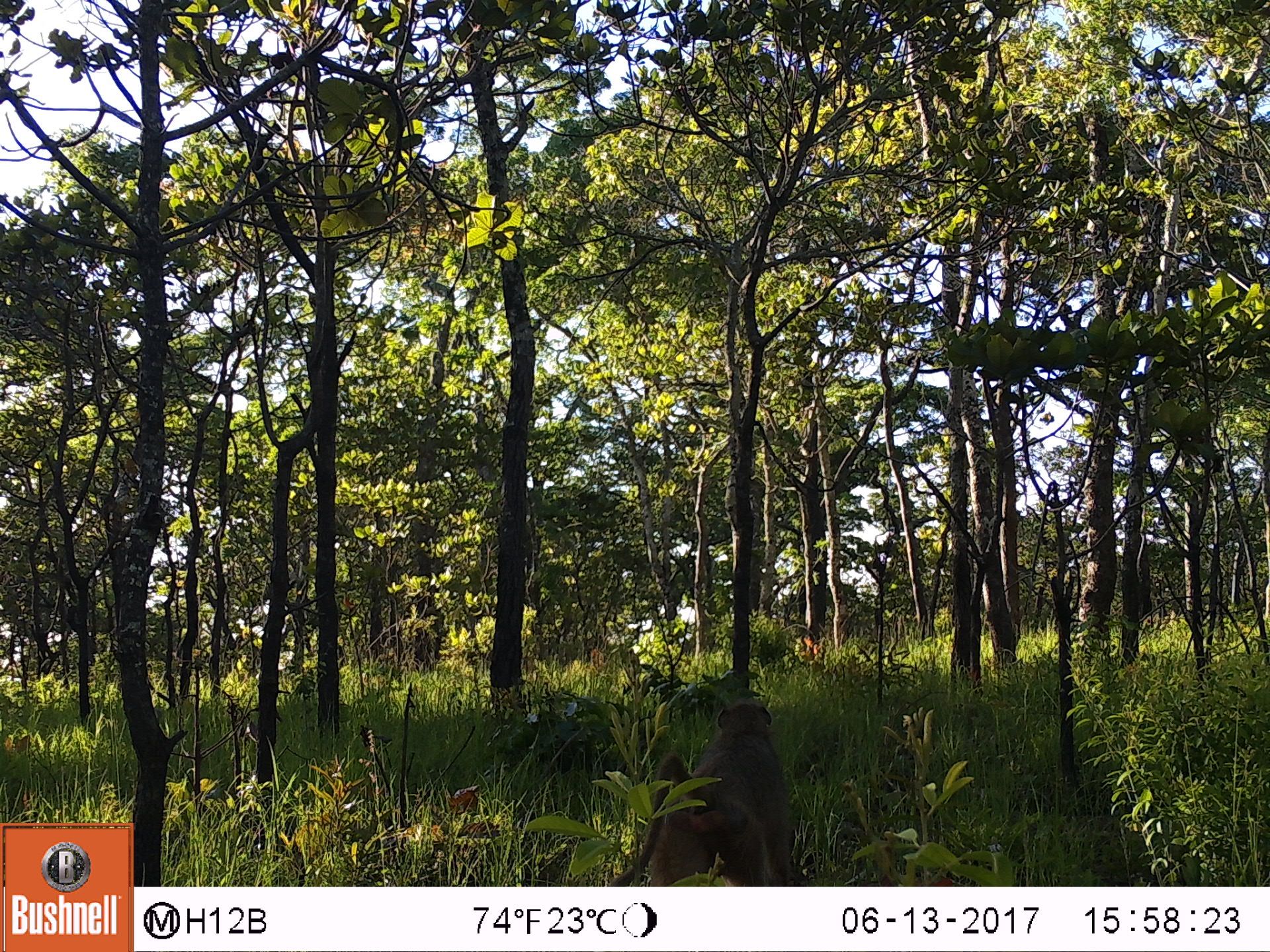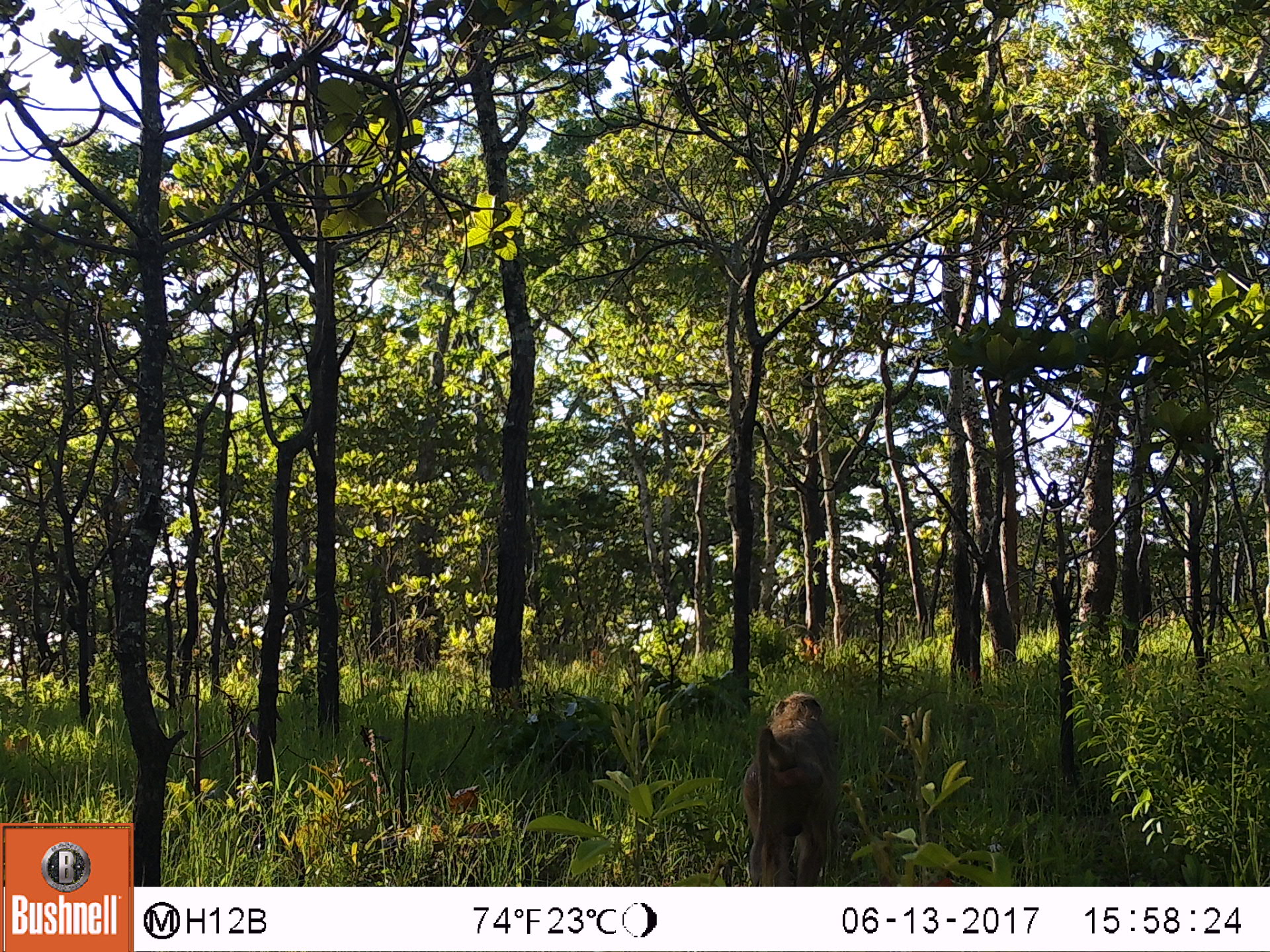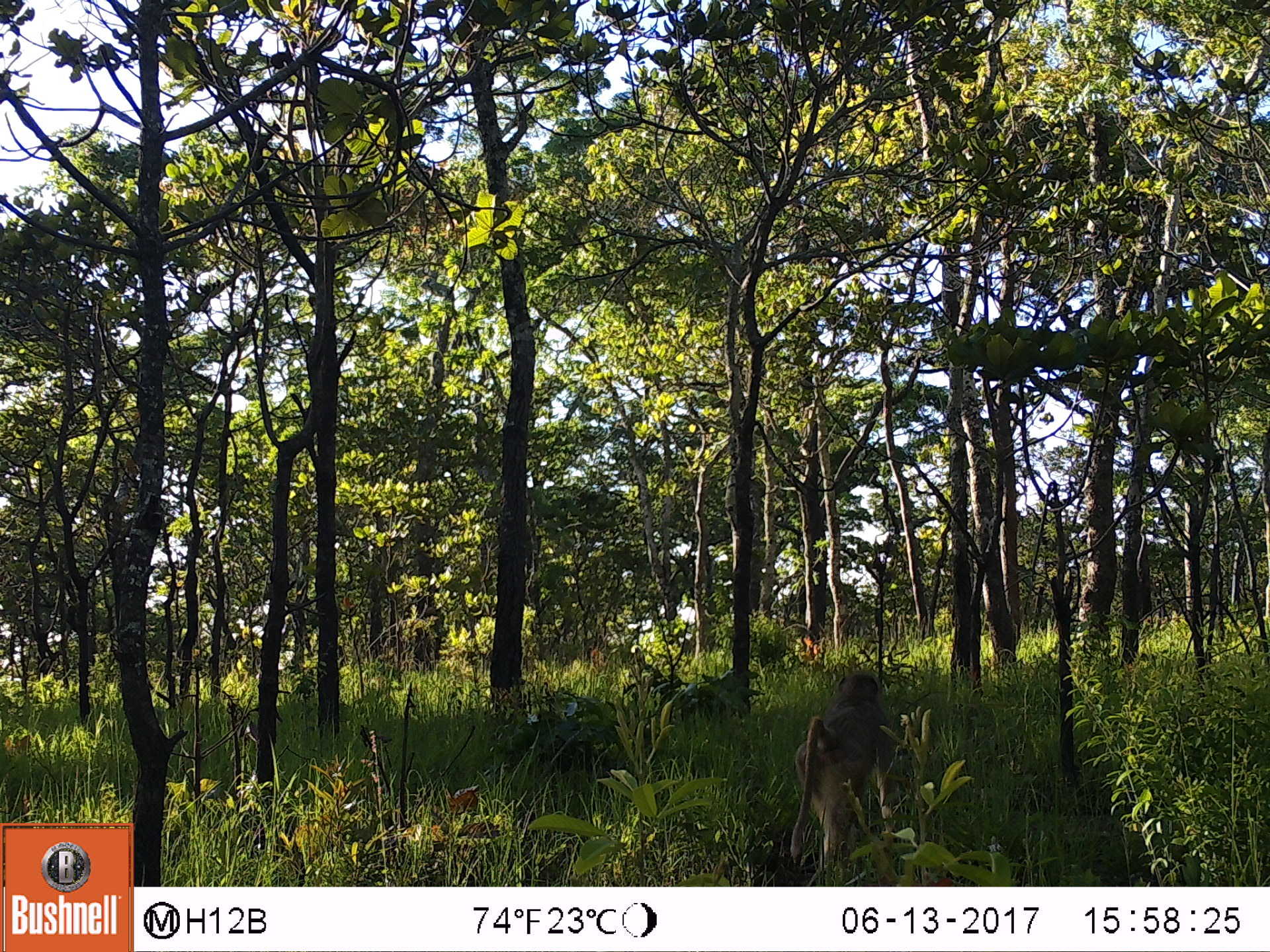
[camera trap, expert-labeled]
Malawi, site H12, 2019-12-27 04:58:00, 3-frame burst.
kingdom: Animalia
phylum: Chordata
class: Mammalia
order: Primates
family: Cercopithecidae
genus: Papio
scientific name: Papio cynocephalus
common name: yellow baboon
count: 1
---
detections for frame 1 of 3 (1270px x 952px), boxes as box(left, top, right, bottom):
yellow baboon: box(624, 691, 792, 885)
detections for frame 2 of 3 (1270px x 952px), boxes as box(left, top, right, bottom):
yellow baboon: box(730, 685, 845, 875)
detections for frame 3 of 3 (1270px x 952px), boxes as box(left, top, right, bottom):
yellow baboon: box(782, 671, 895, 861)